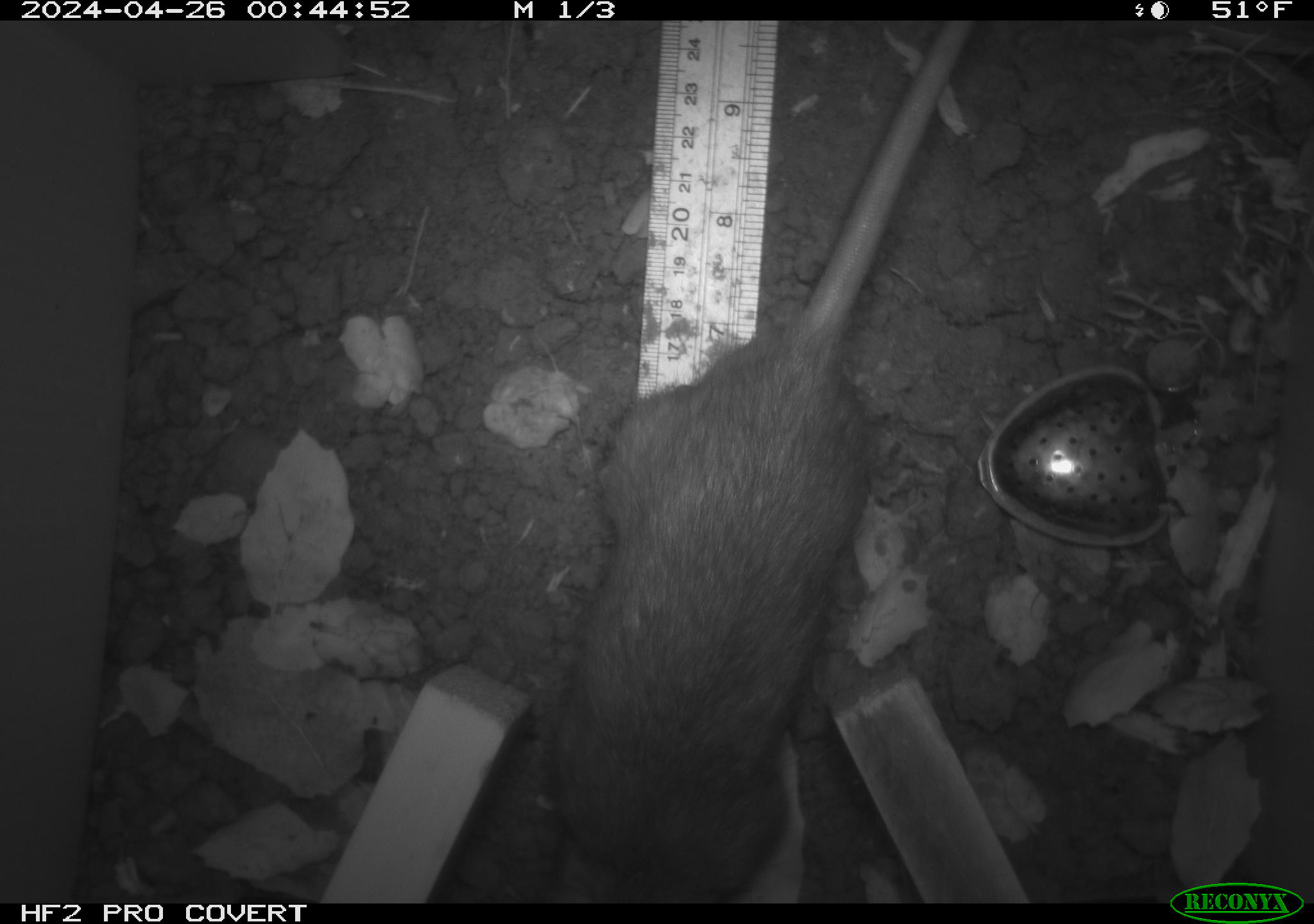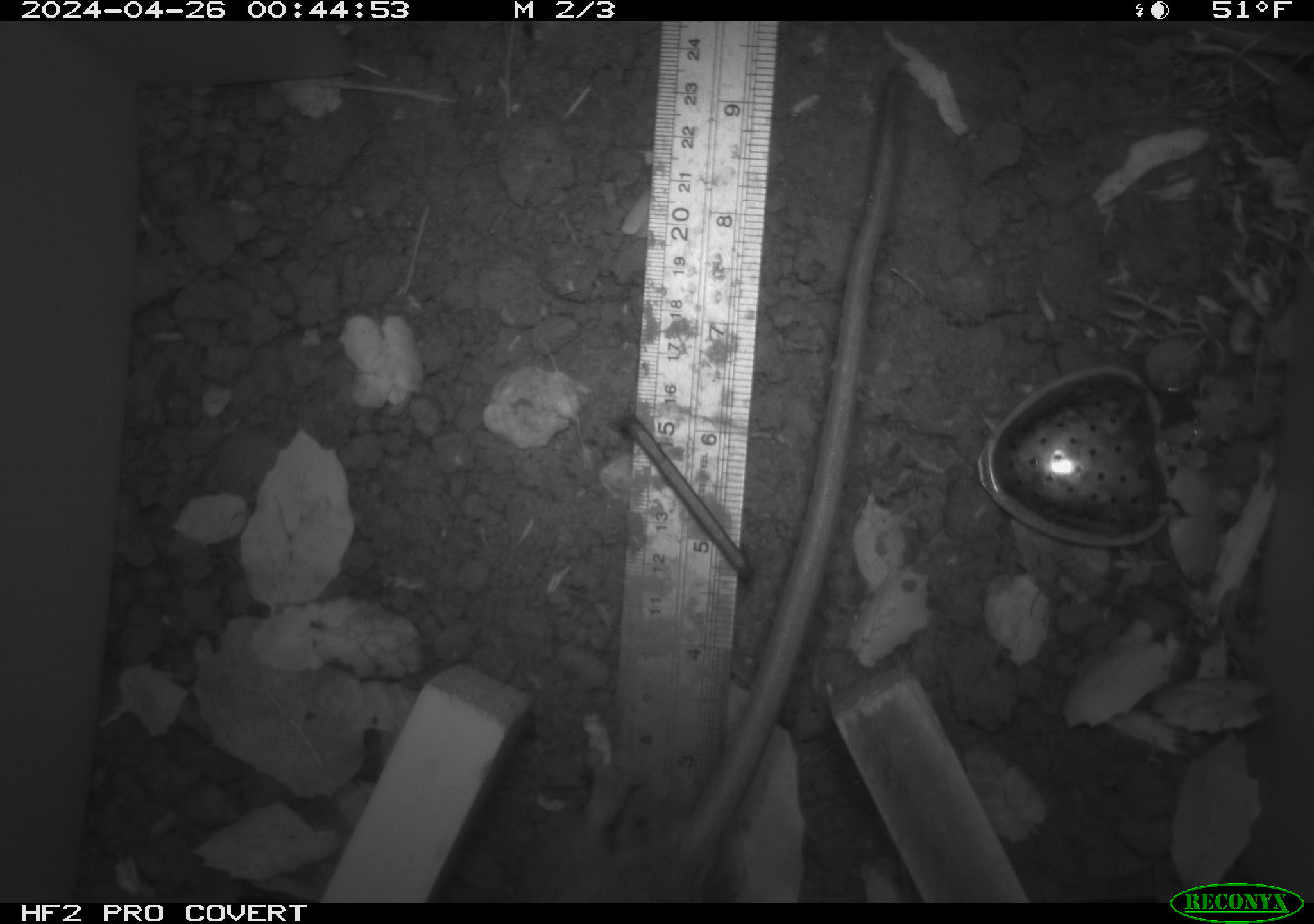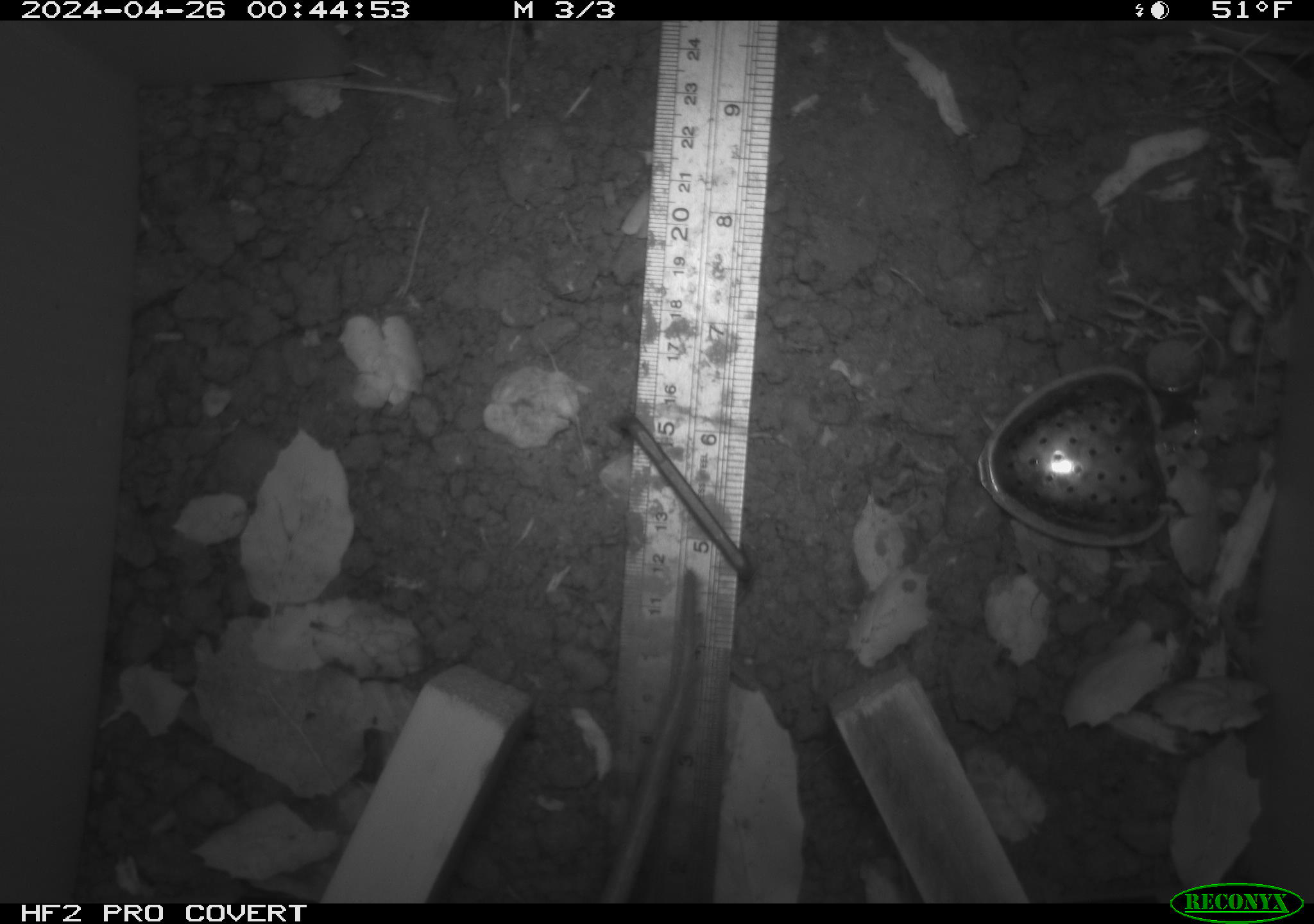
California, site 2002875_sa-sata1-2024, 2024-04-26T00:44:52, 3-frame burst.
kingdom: Animalia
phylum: Chordata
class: Mammalia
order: Rodentia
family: Muridae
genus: Rattus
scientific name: Rattus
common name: rat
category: rattus species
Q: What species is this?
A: Rattus species (rat) (Rattus).